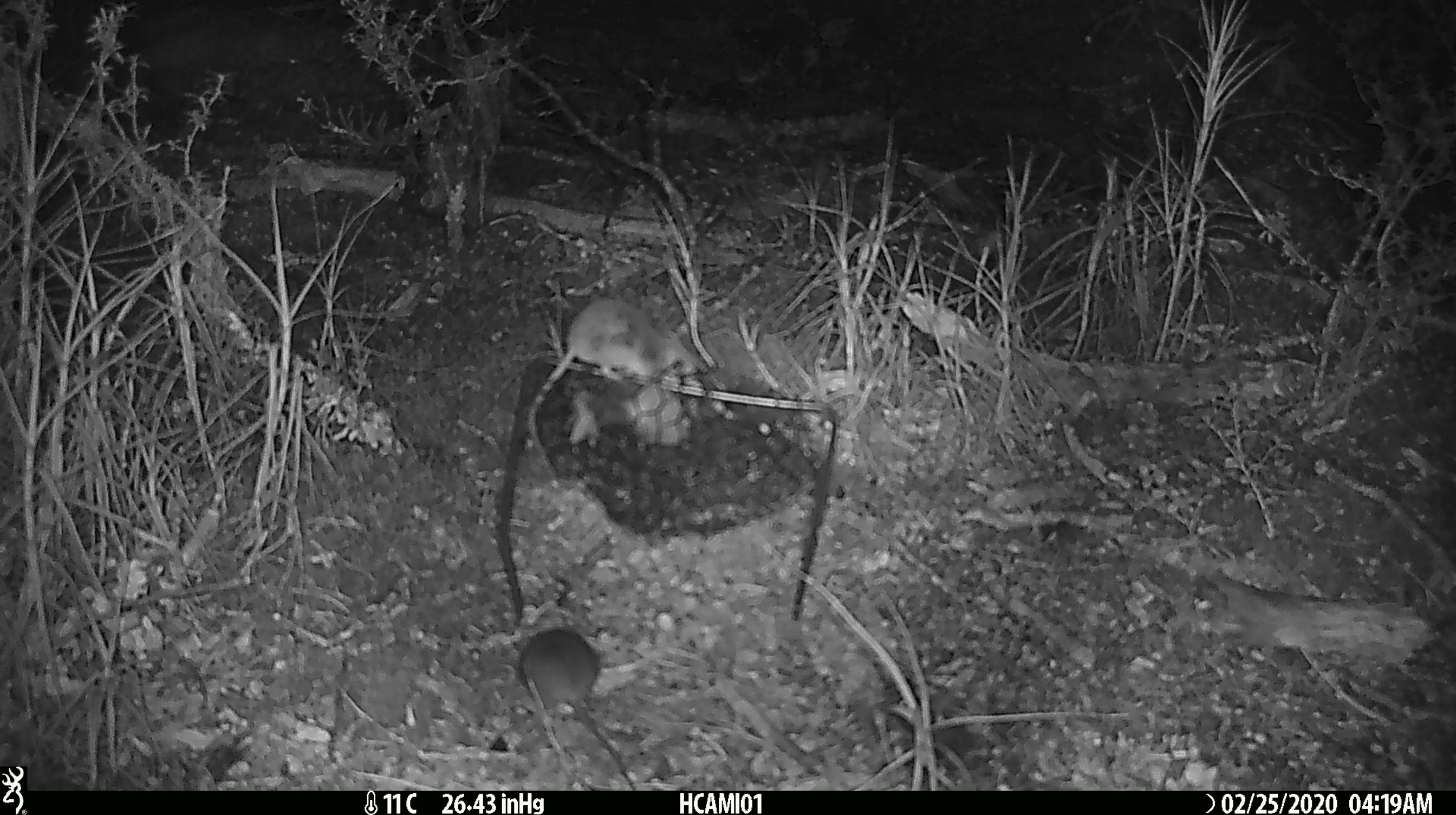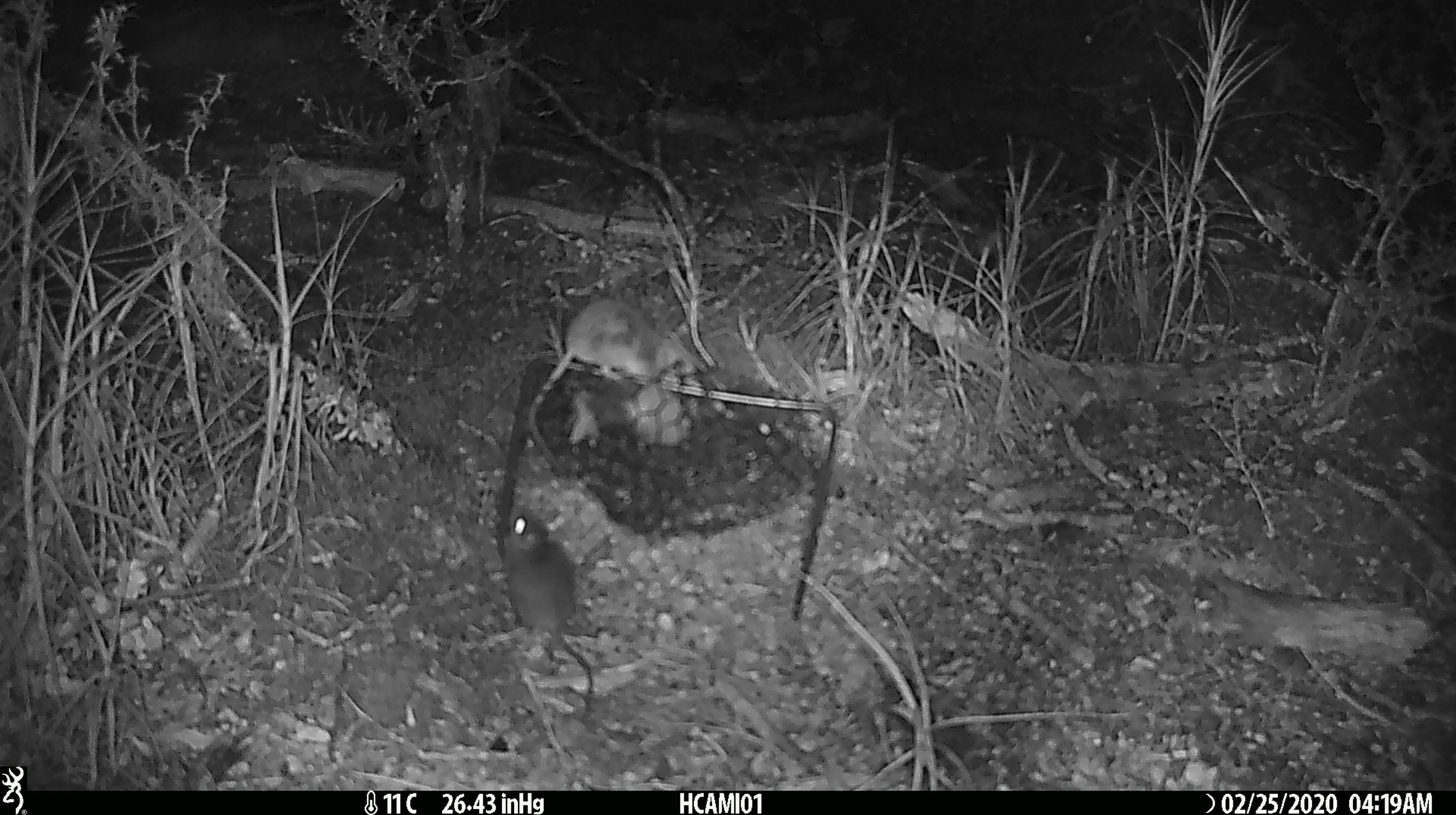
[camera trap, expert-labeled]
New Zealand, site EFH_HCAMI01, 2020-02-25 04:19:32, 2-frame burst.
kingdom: Animalia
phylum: Chordata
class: Mammalia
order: Rodentia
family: Muridae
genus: Mus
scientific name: Mus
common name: mouse